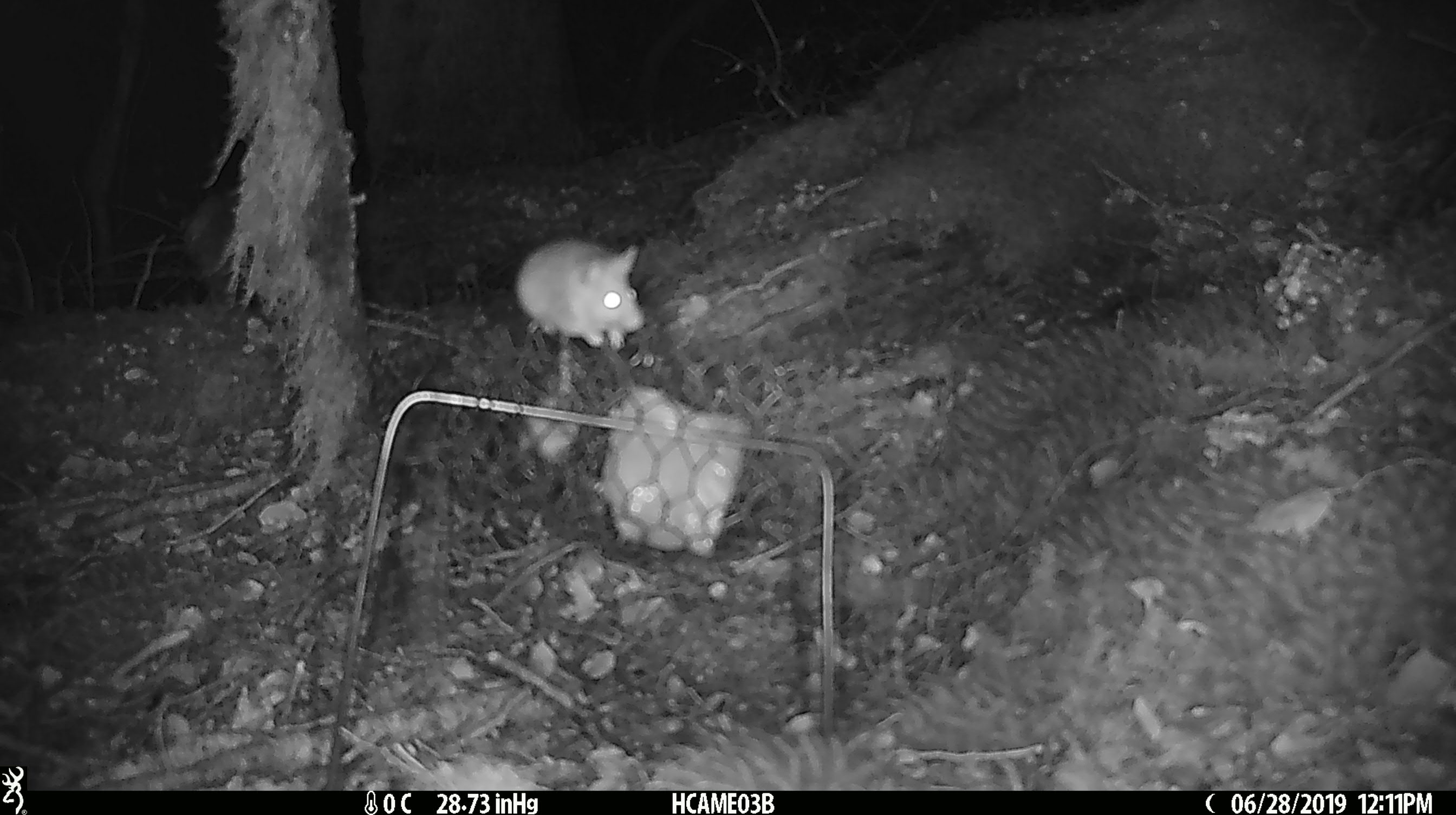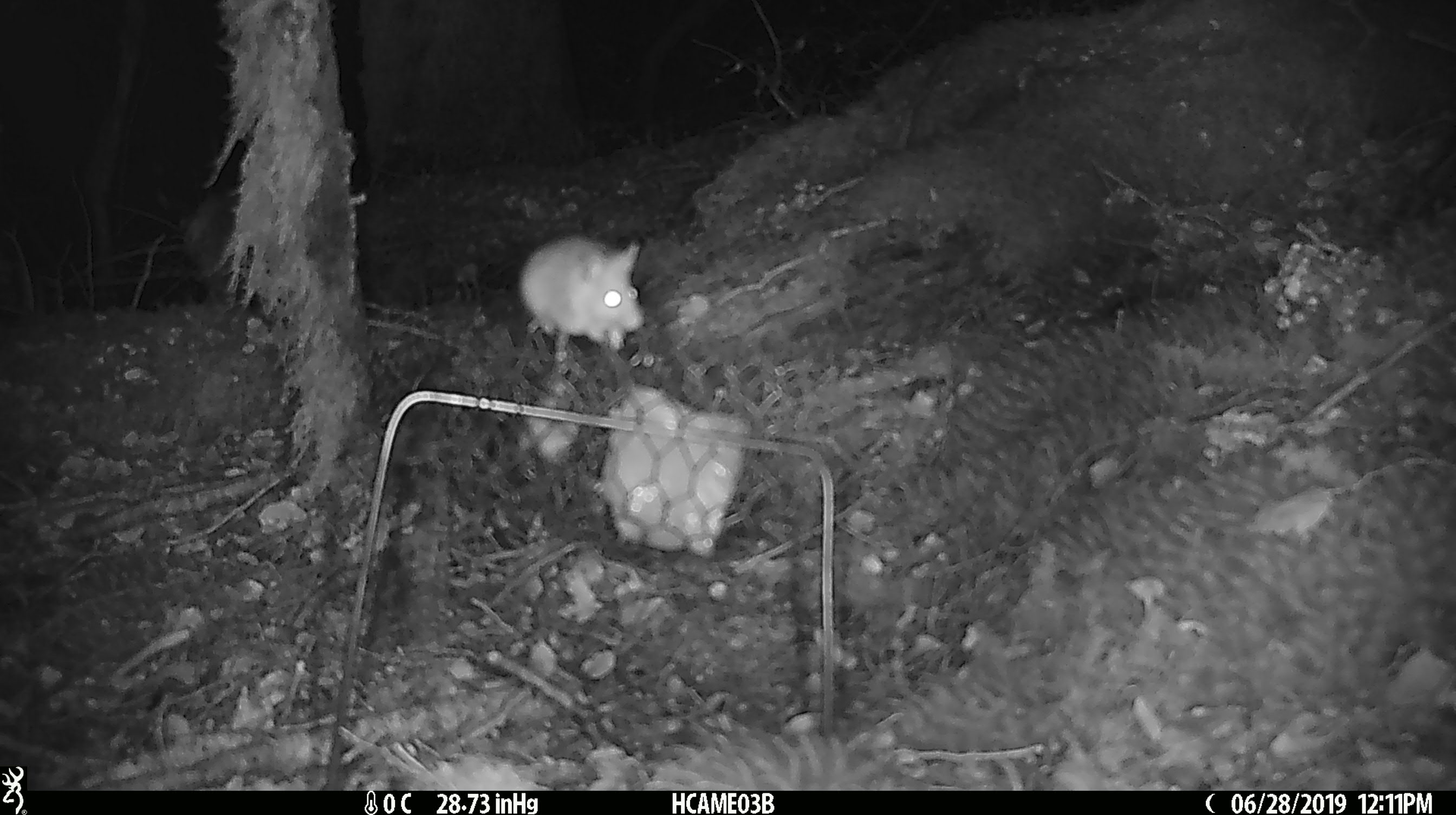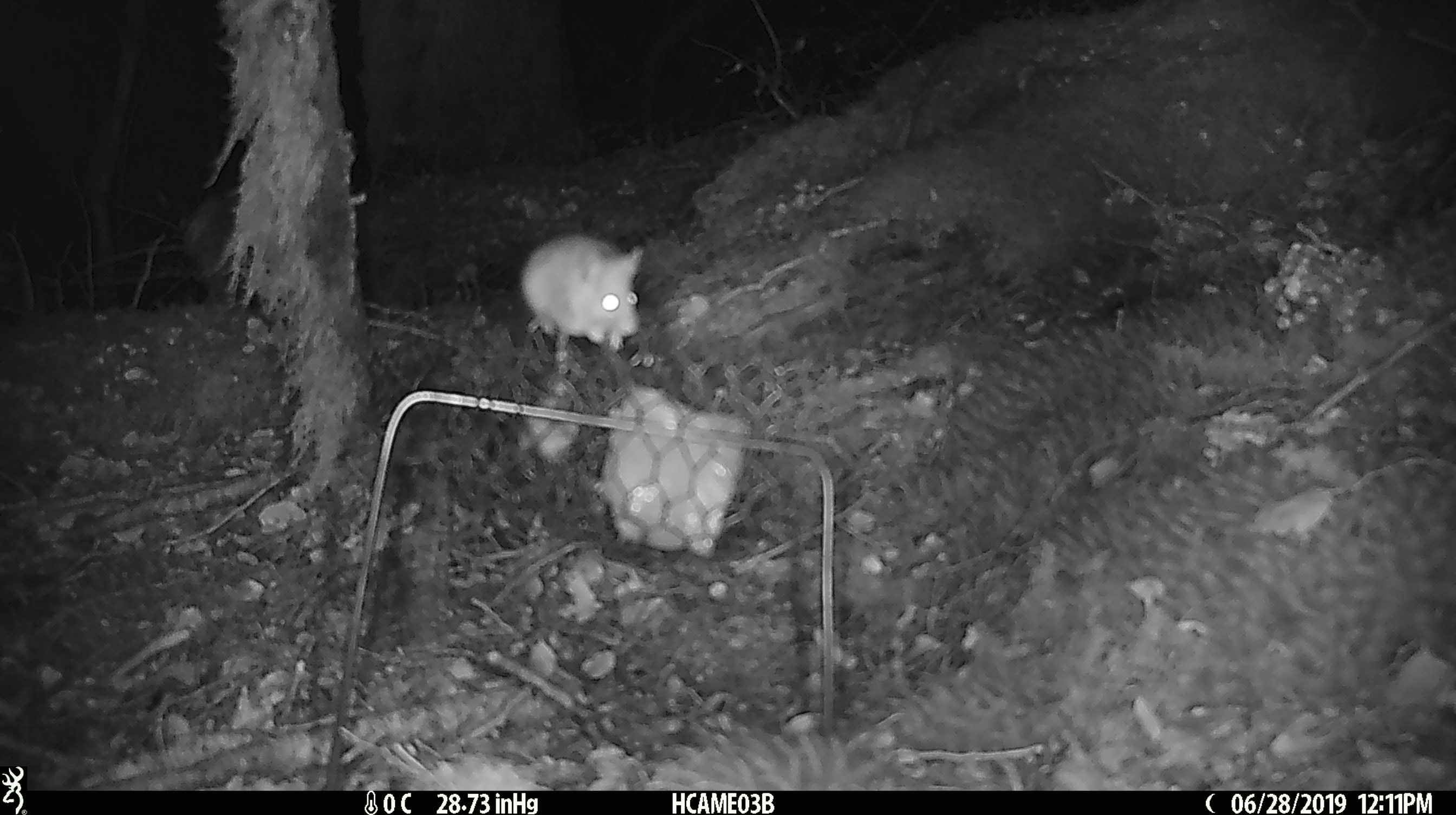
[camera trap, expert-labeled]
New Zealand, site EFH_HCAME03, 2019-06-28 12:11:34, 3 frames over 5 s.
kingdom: Animalia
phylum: Chordata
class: Mammalia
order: Rodentia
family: Muridae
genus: Mus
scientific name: Mus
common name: mouse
Mouse (Mus).